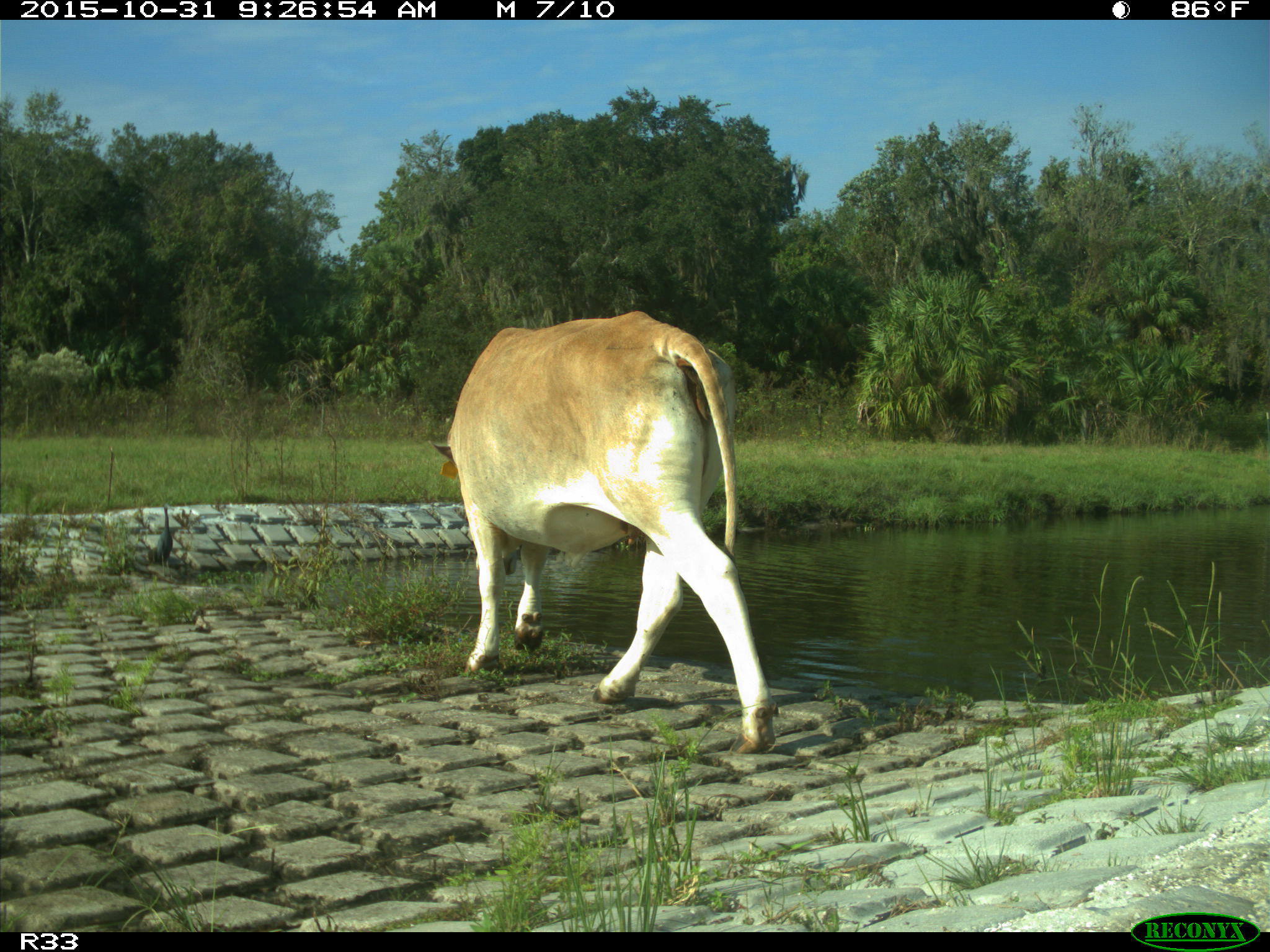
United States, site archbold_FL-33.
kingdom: Animalia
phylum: Chordata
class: Mammalia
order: Artiodactyla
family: Bovidae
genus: Bos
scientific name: Bos taurus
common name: domestic cow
Bos taurus (domestic cow).